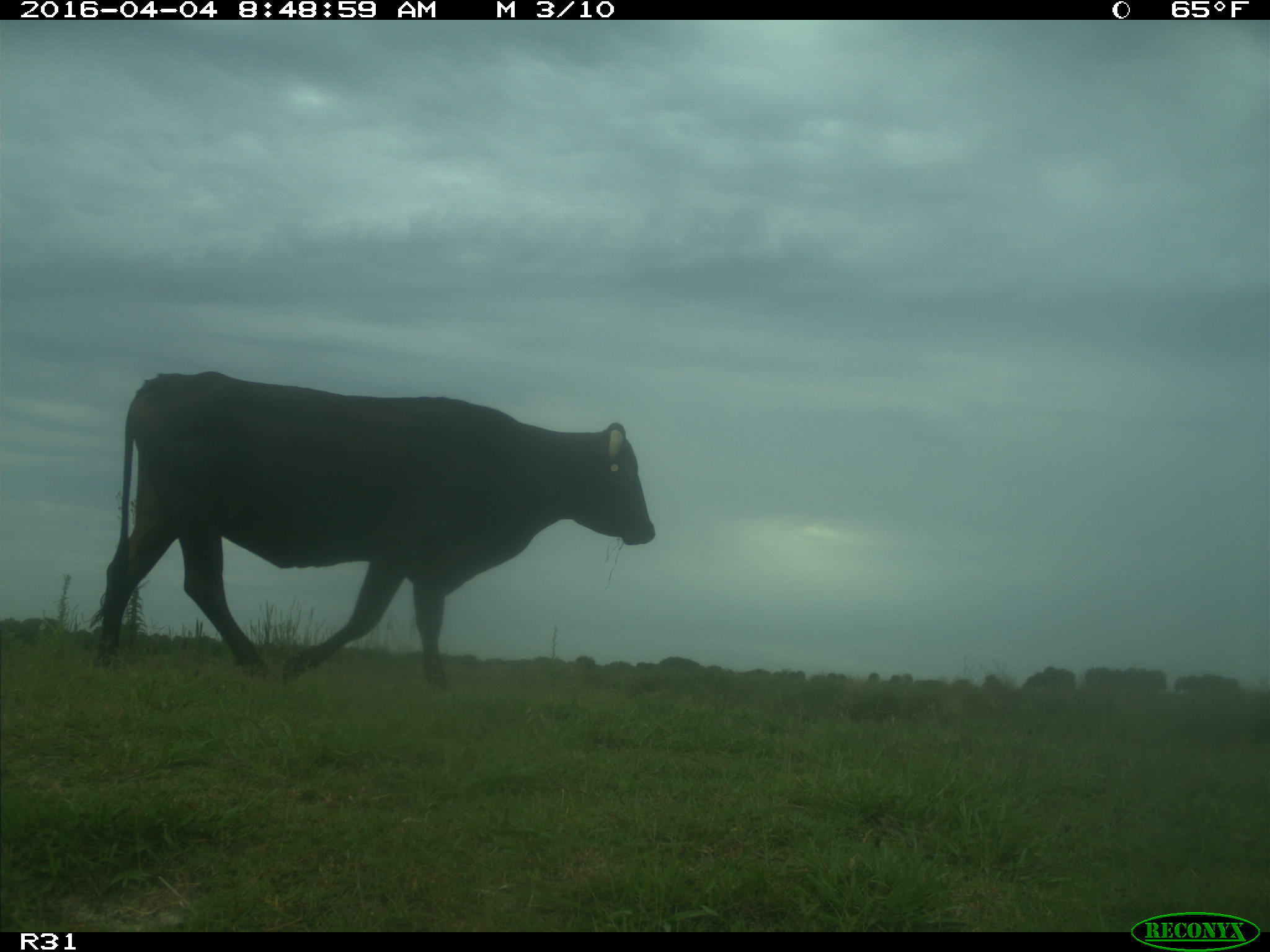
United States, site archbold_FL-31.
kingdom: Animalia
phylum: Chordata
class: Mammalia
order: Artiodactyla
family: Bovidae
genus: Bos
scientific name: Bos taurus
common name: domestic cow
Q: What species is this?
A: Bos taurus (domestic cow).